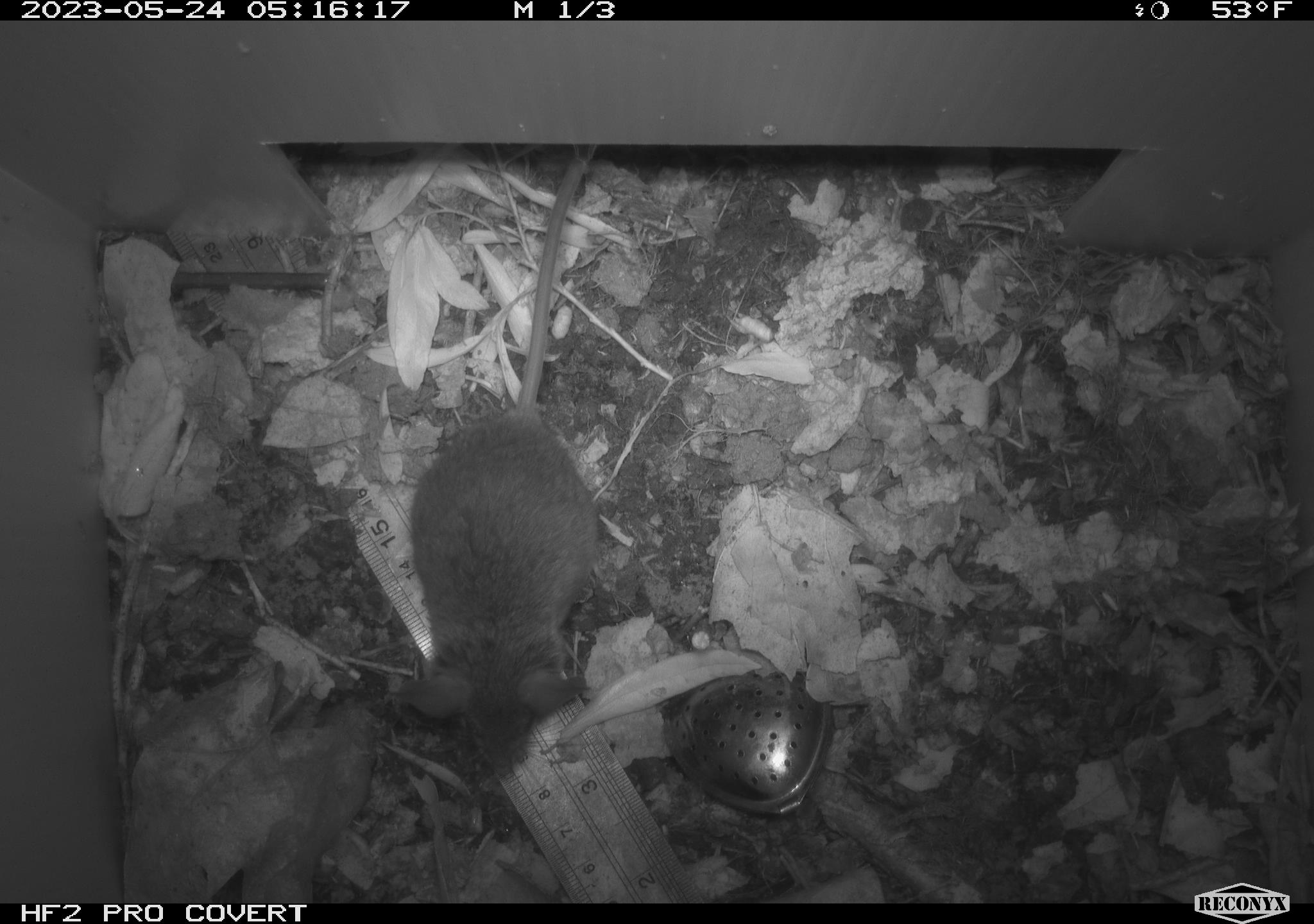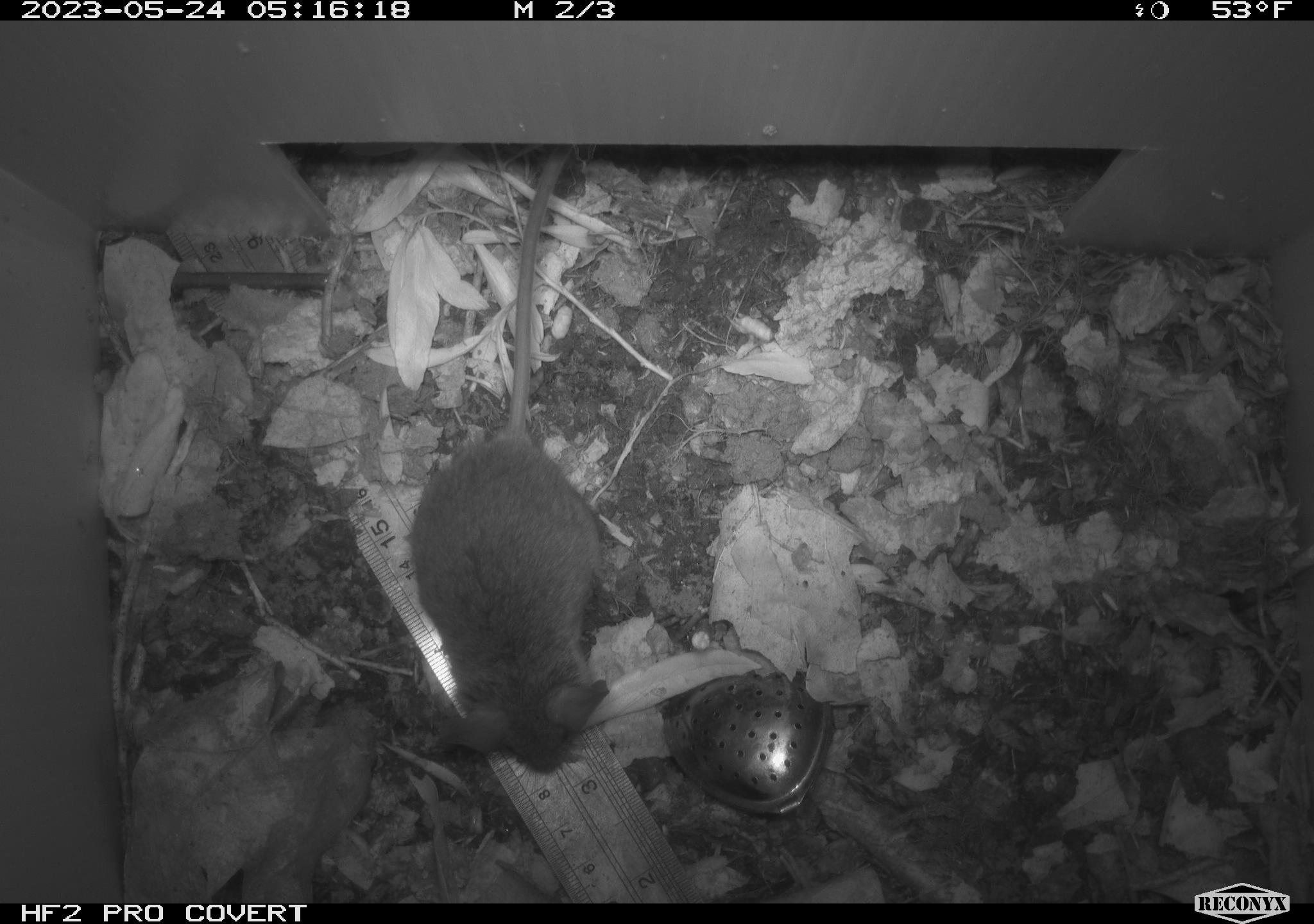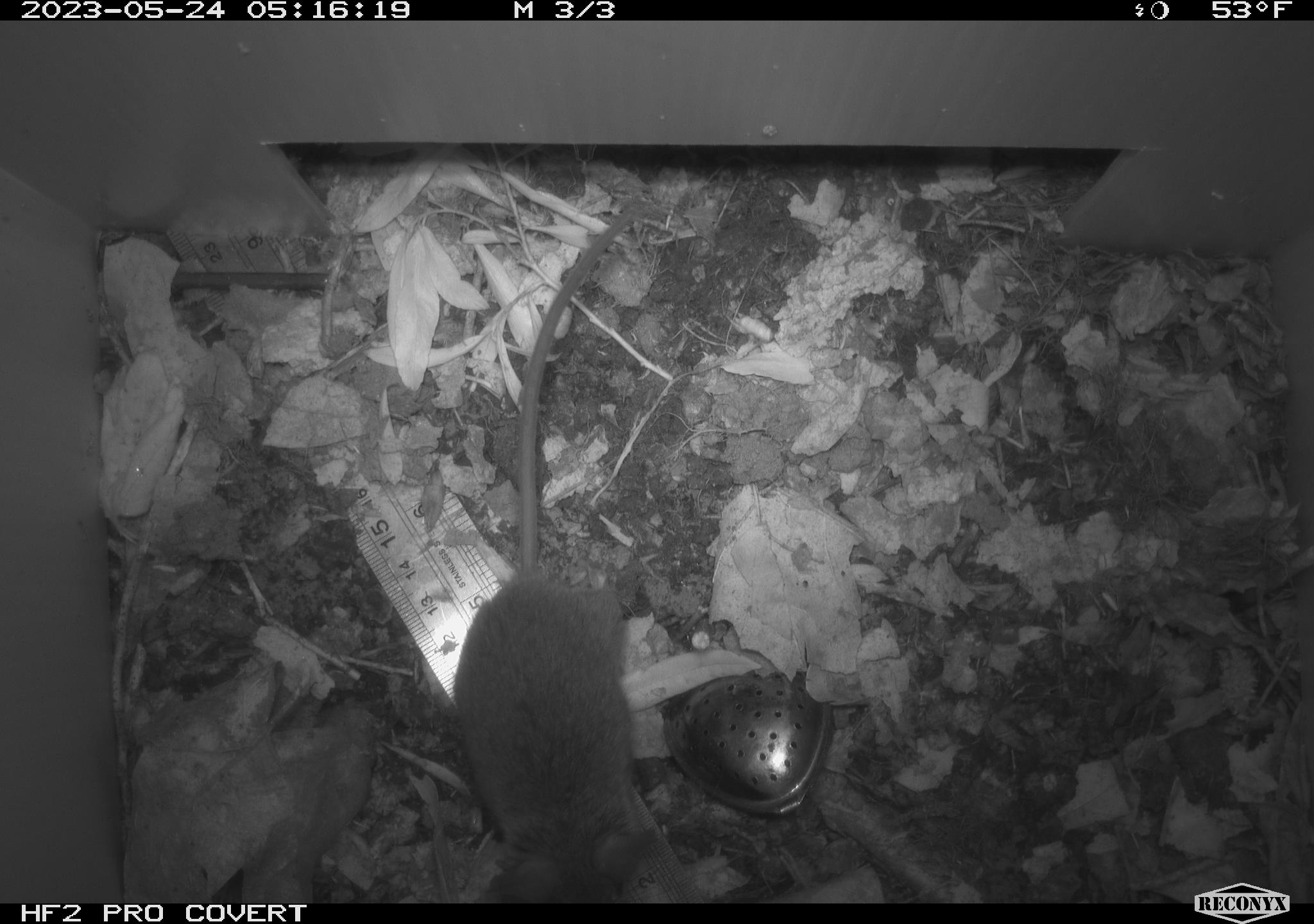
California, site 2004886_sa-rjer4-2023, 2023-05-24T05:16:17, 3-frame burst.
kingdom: Animalia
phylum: Chordata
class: Mammalia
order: Rodentia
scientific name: Rodentia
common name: mouse species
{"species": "mouse species (Rodentia)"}